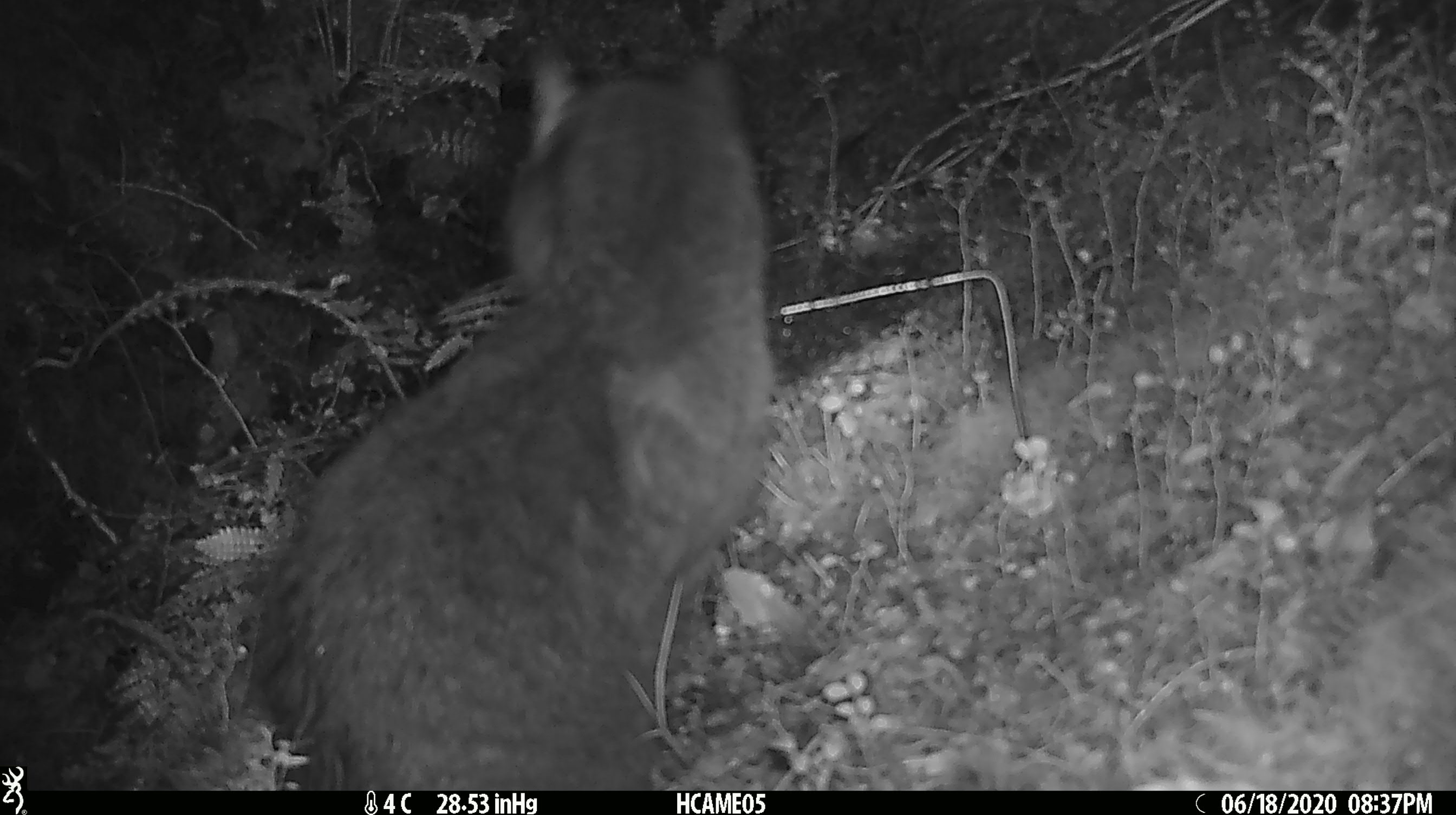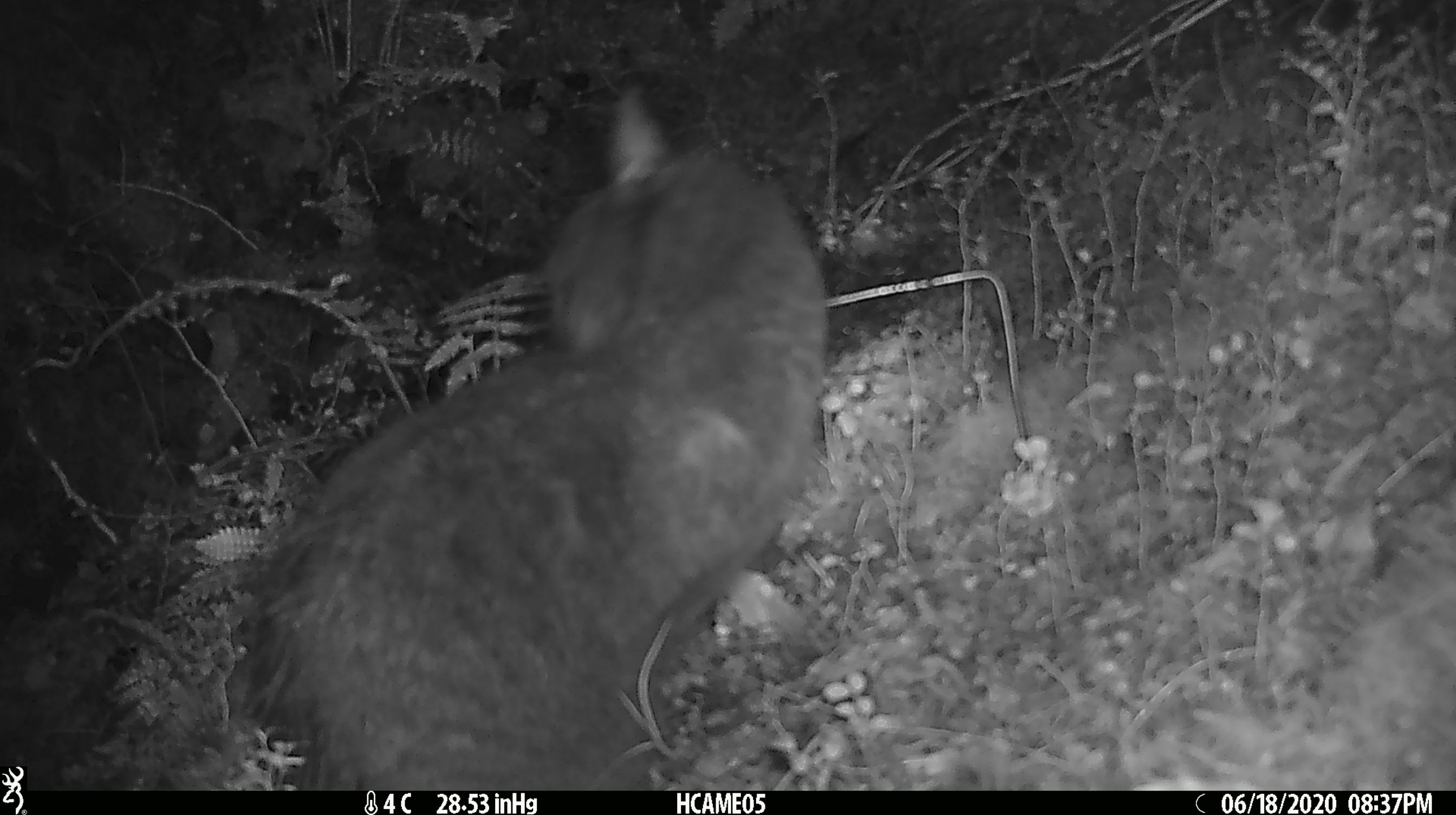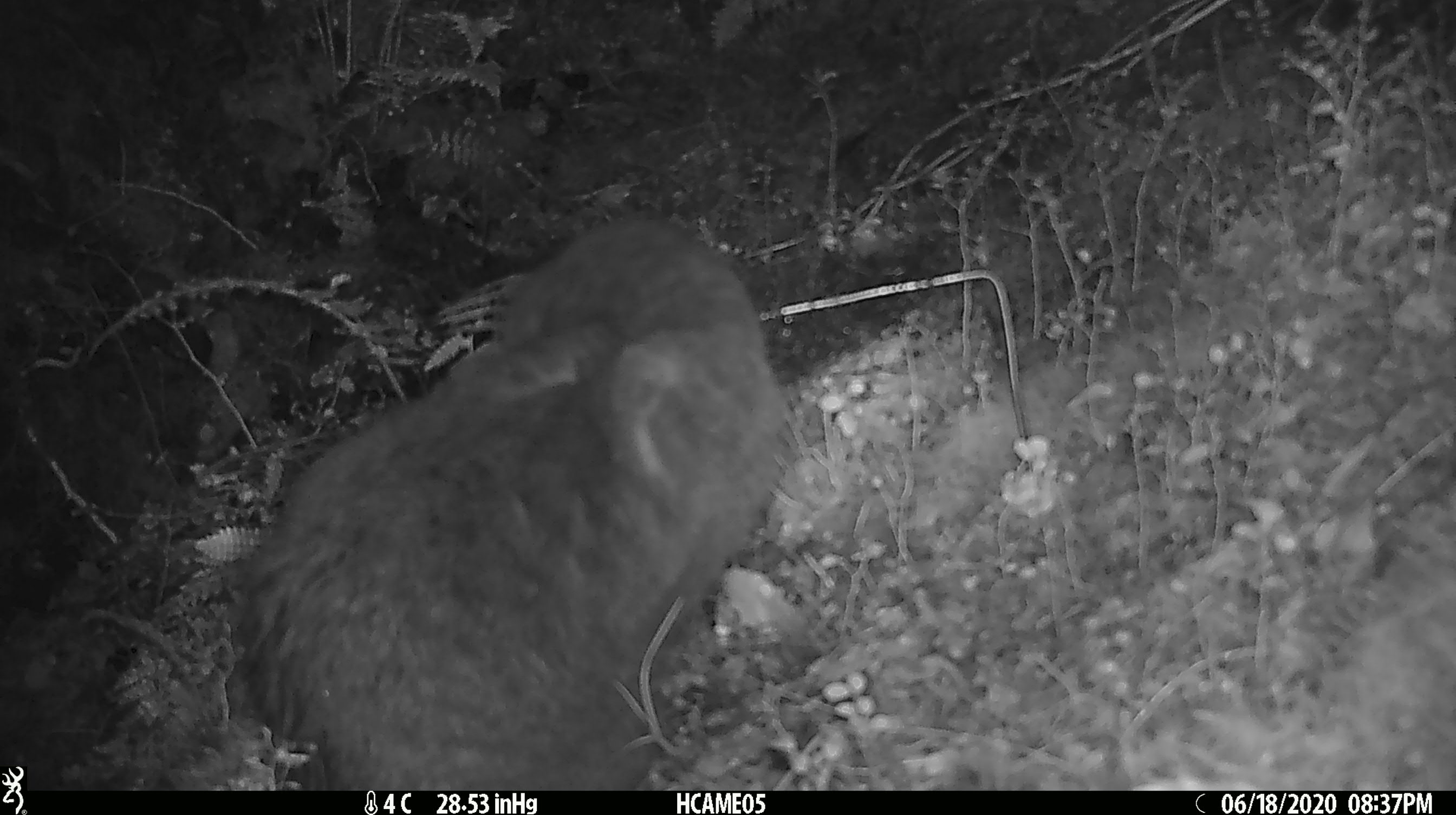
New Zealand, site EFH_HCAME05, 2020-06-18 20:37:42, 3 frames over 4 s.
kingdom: Animalia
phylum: Chordata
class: Mammalia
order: Carnivora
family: Felidae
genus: Felis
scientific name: Felis catus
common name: domestic cat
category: cat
Cat (domestic cat) (Felis catus).